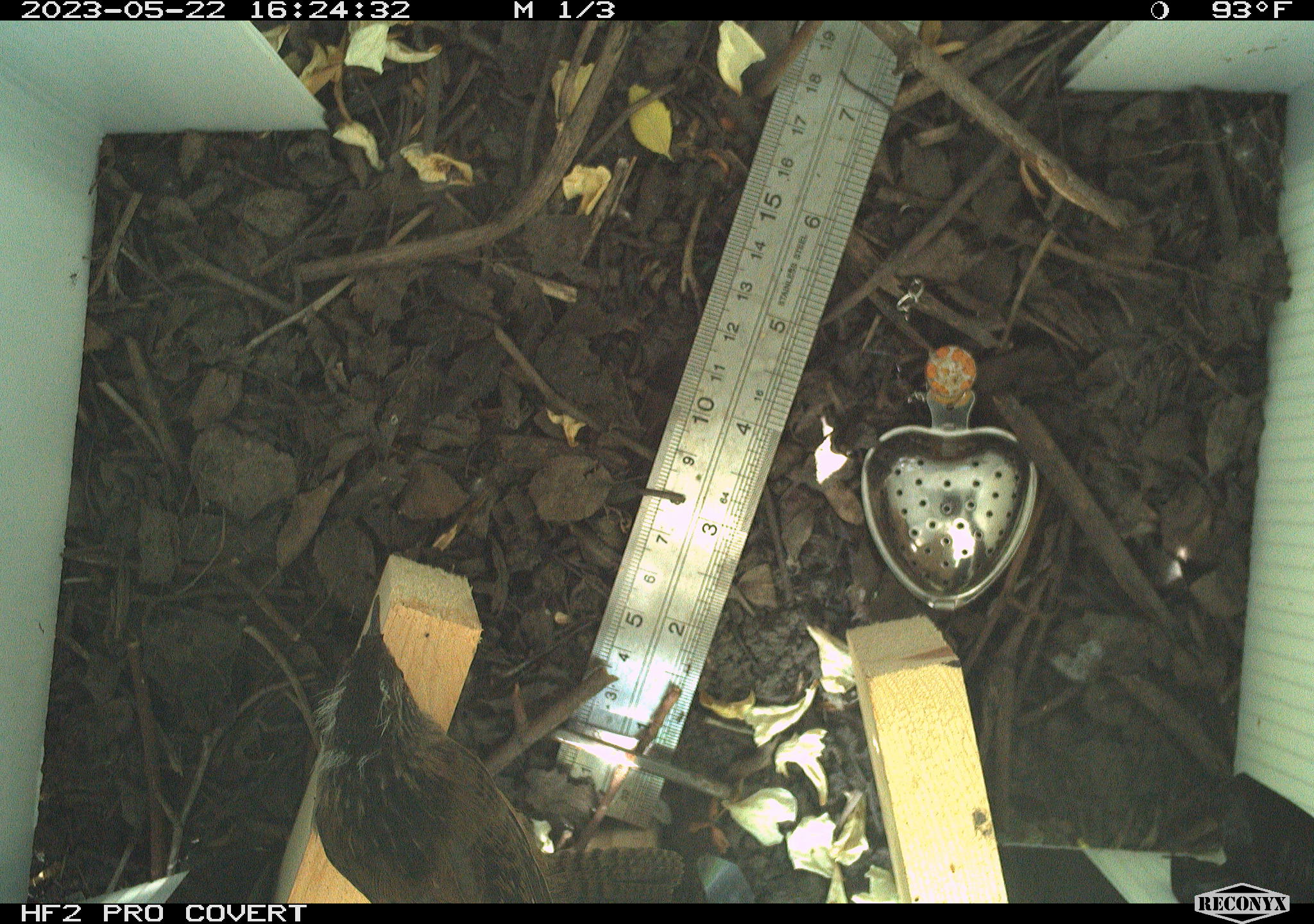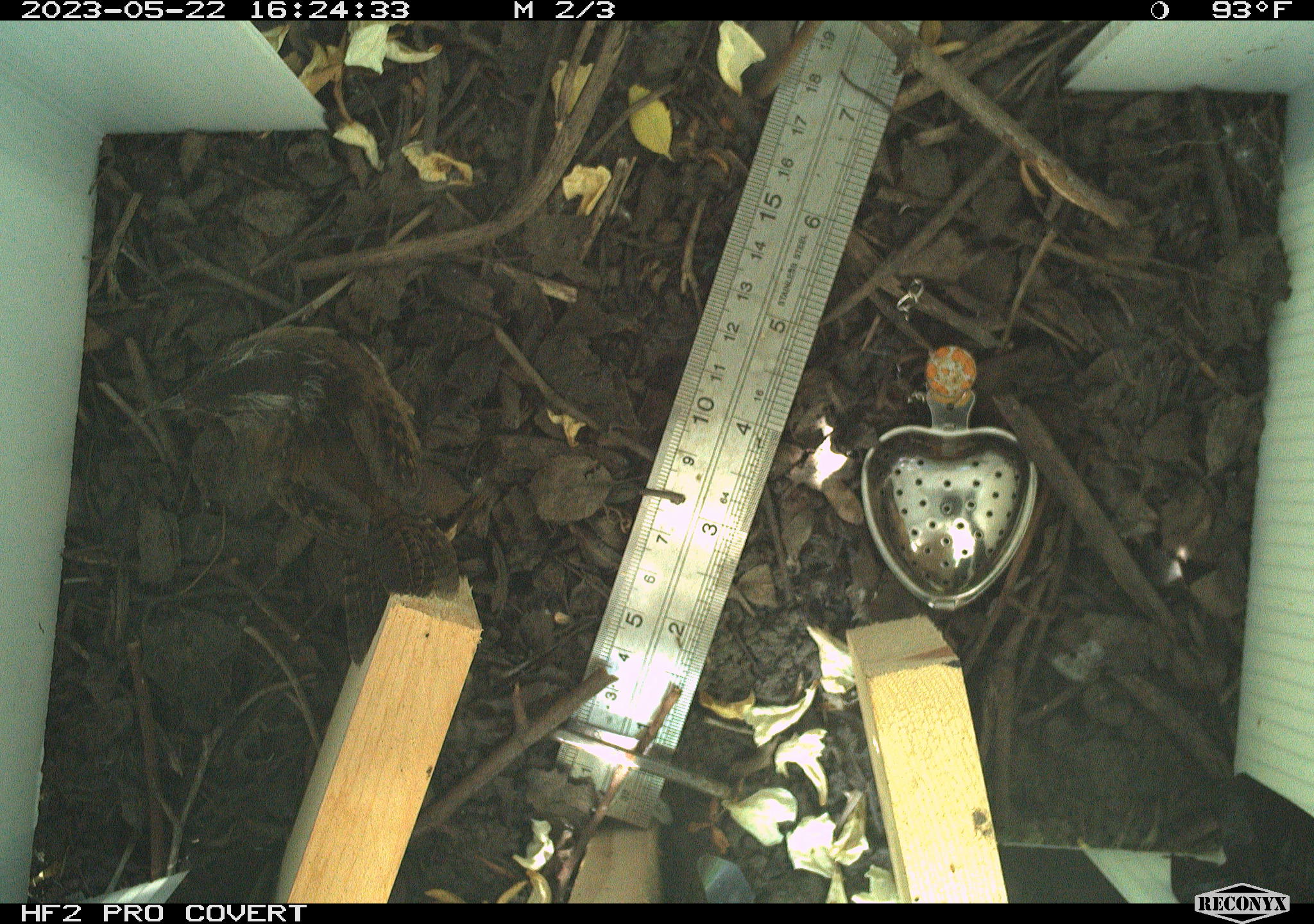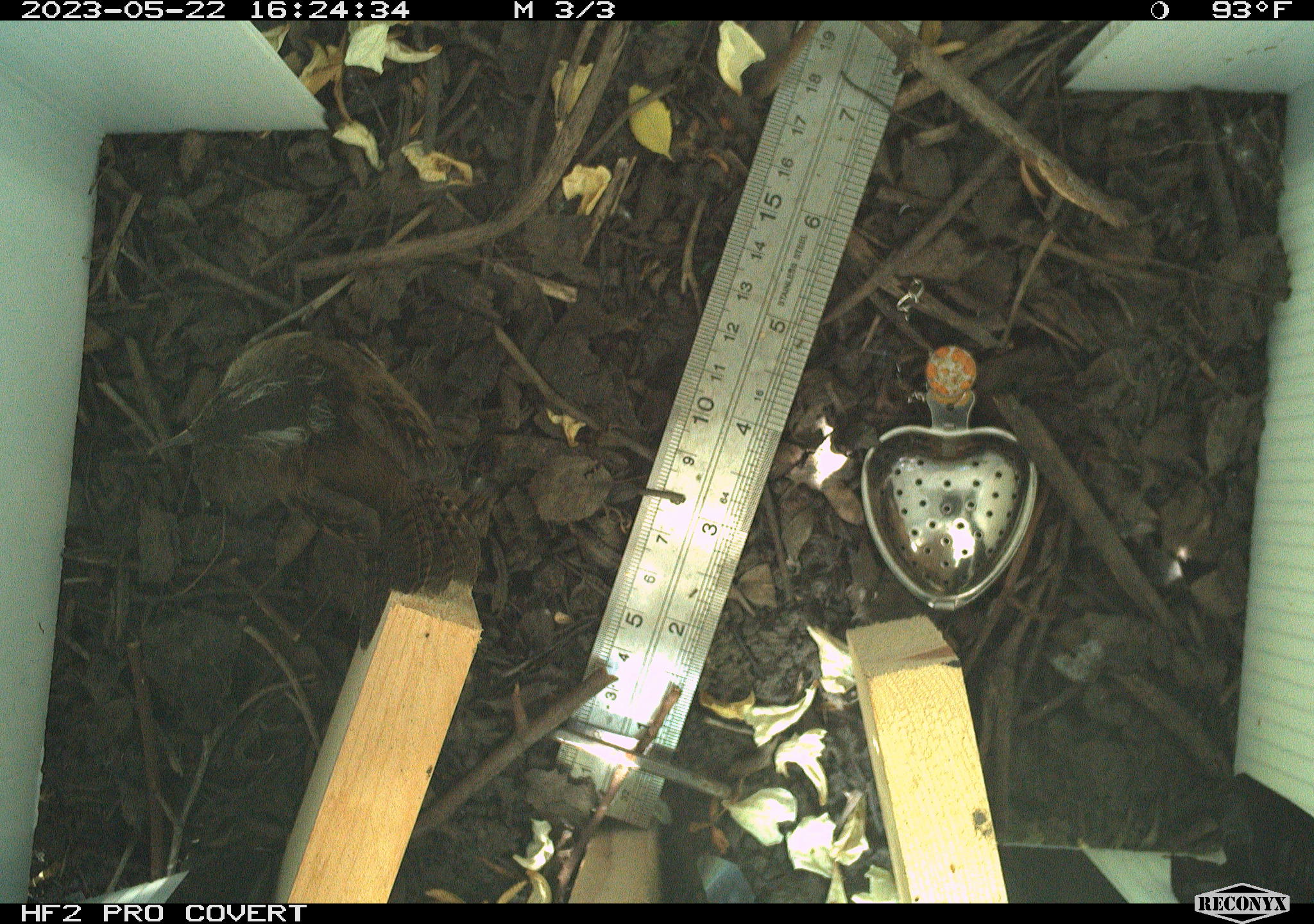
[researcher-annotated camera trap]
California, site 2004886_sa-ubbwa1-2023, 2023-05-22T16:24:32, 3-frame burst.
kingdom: Animalia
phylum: Chordata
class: Aves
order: Passeriformes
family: Troglodytidae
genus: Cistothorus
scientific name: Cistothorus palustris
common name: marsh wren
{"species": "marsh wren (Cistothorus palustris)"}